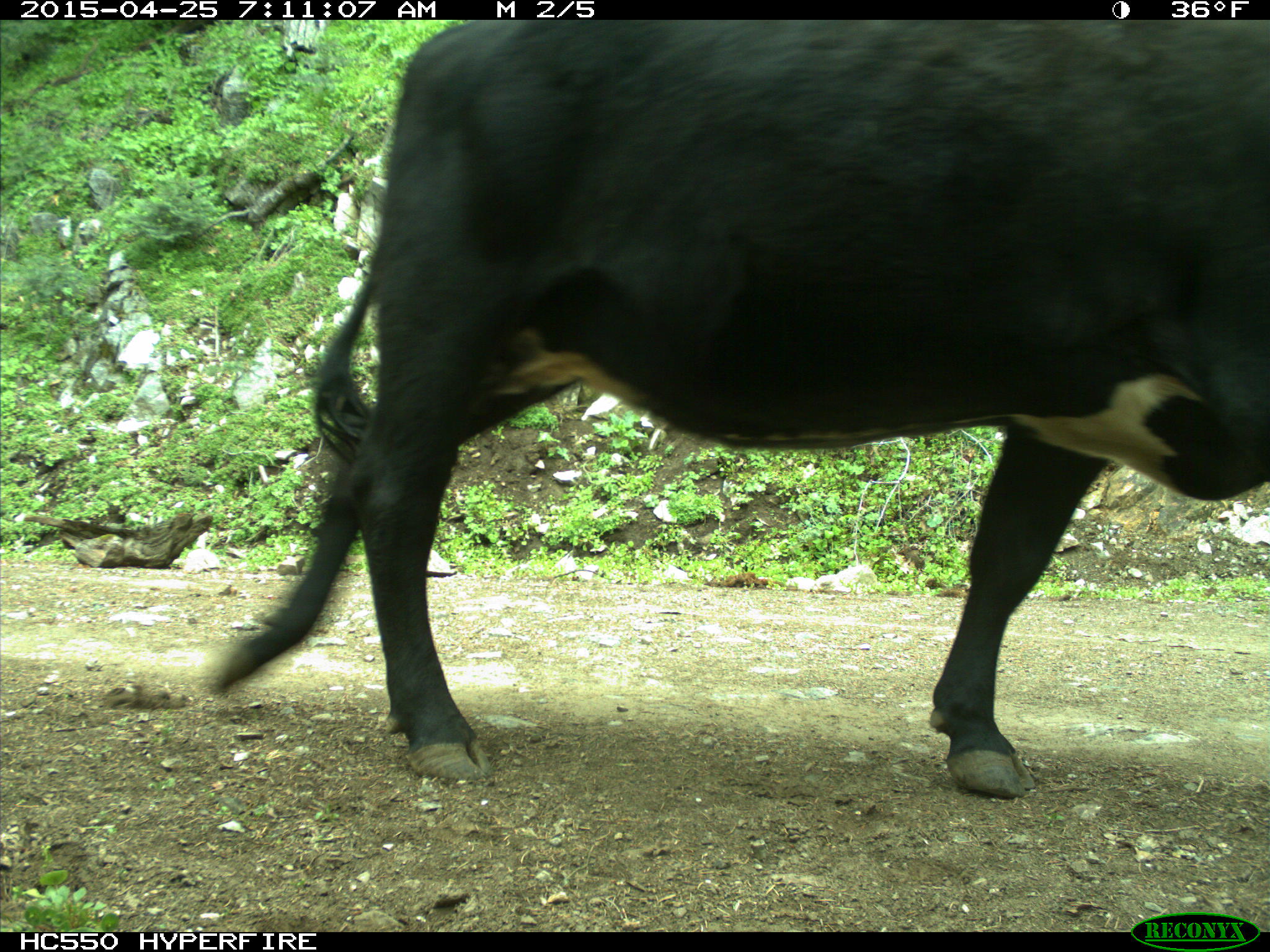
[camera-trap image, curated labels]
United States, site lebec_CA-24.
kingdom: Animalia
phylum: Chordata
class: Mammalia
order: Artiodactyla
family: Bovidae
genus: Bos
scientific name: Bos taurus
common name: domestic cow